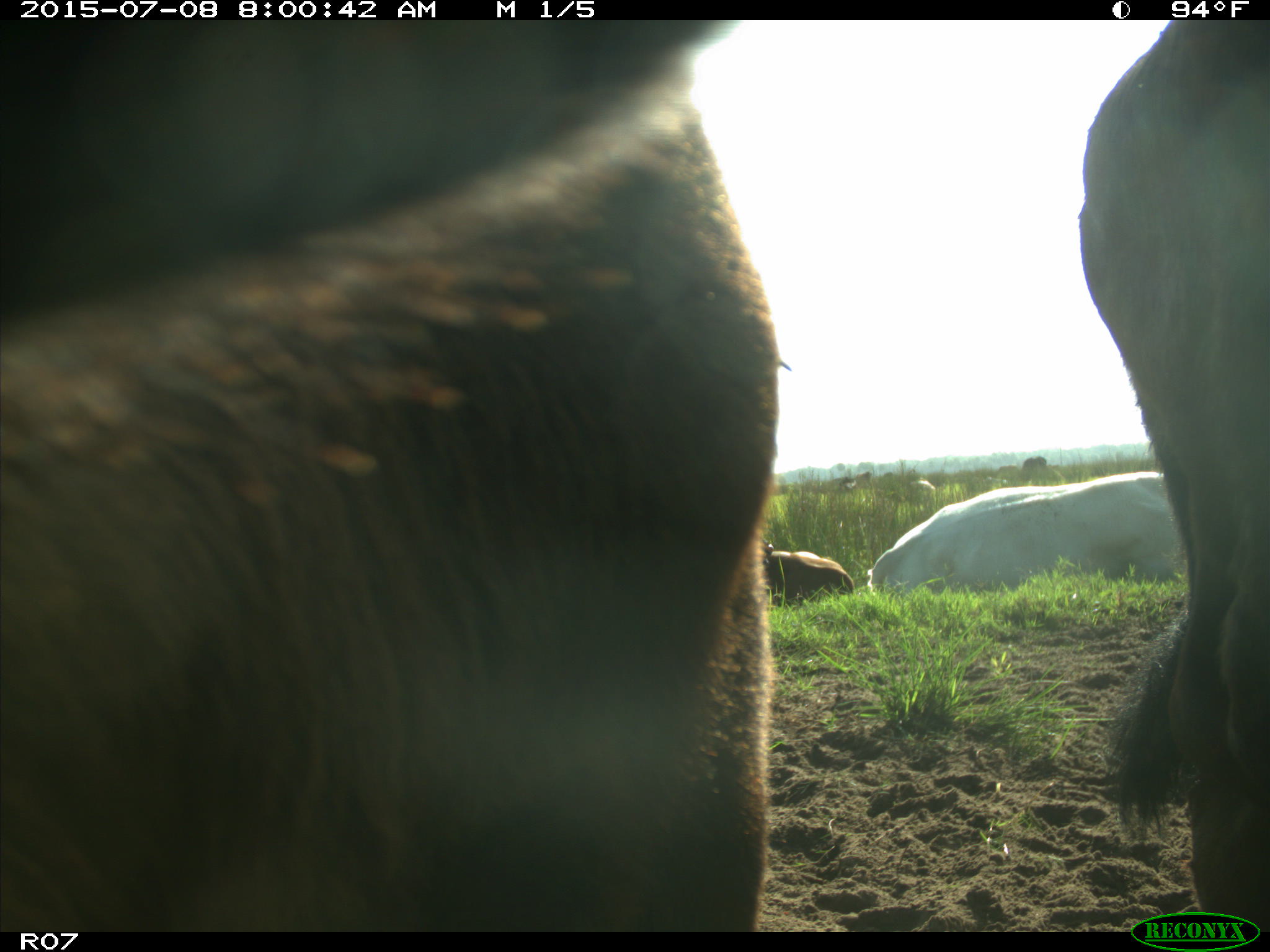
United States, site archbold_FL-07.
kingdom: Animalia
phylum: Chordata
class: Mammalia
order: Artiodactyla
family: Bovidae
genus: Bos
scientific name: Bos taurus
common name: domestic cow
Bos taurus (domestic cow).